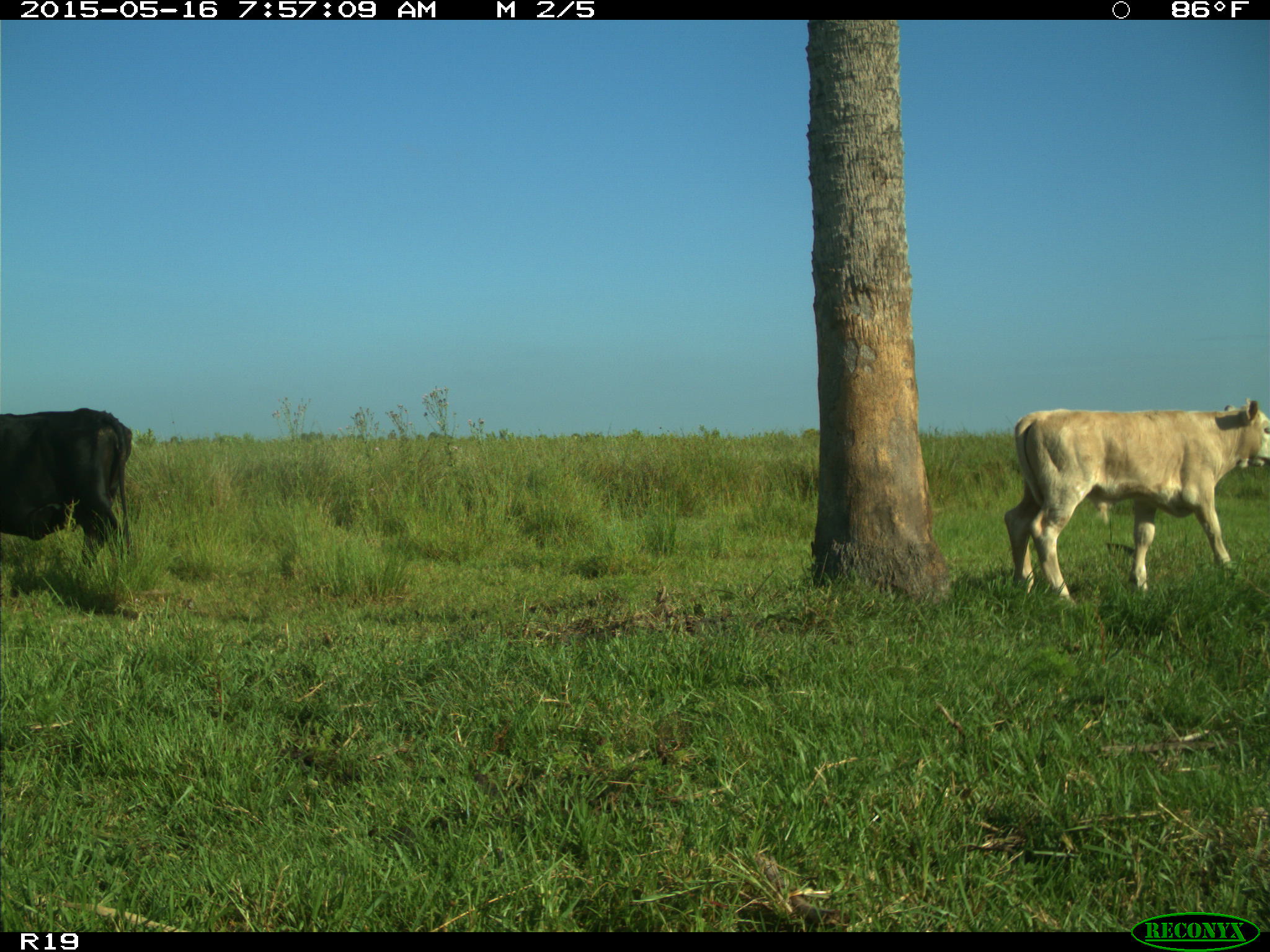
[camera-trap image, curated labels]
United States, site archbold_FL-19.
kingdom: Animalia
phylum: Chordata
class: Mammalia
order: Artiodactyla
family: Bovidae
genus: Bos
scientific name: Bos taurus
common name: domestic cow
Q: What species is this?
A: Bos taurus (domestic cow).